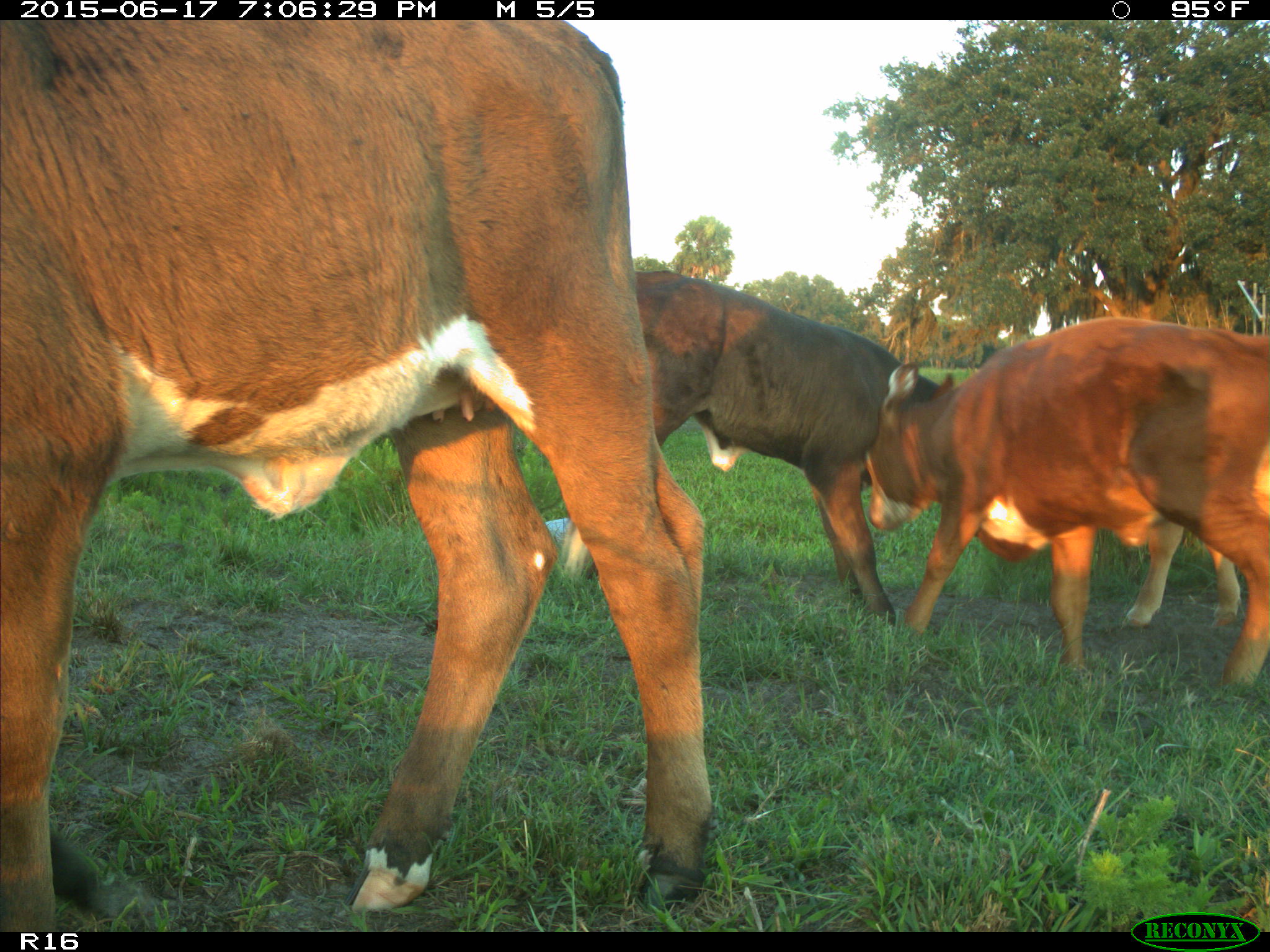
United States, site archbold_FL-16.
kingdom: Animalia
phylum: Chordata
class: Mammalia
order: Artiodactyla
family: Bovidae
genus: Bos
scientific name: Bos taurus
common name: domestic cow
Bos taurus (domestic cow).